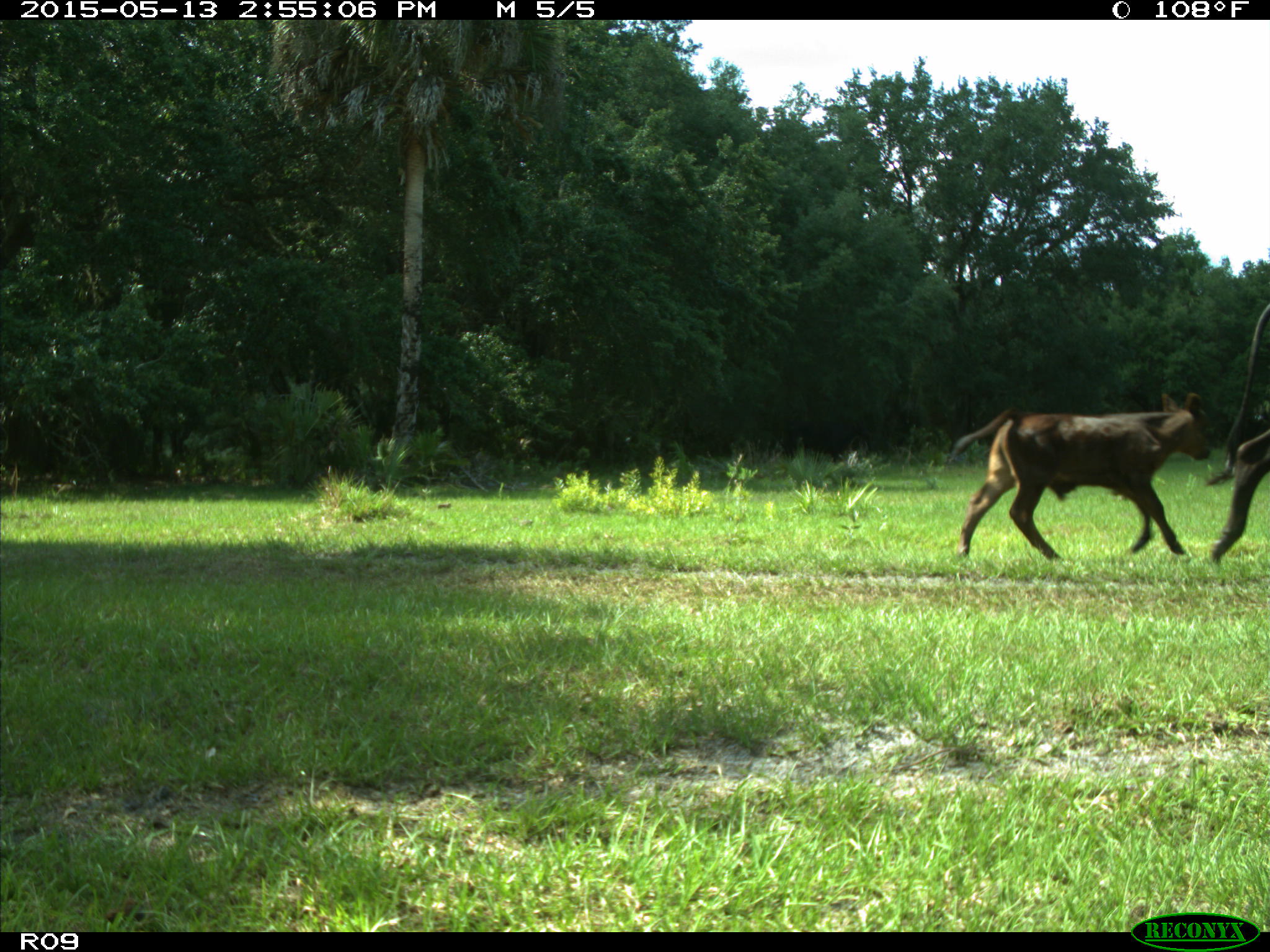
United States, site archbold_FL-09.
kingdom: Animalia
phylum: Chordata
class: Mammalia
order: Artiodactyla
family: Bovidae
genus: Bos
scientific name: Bos taurus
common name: domestic cow